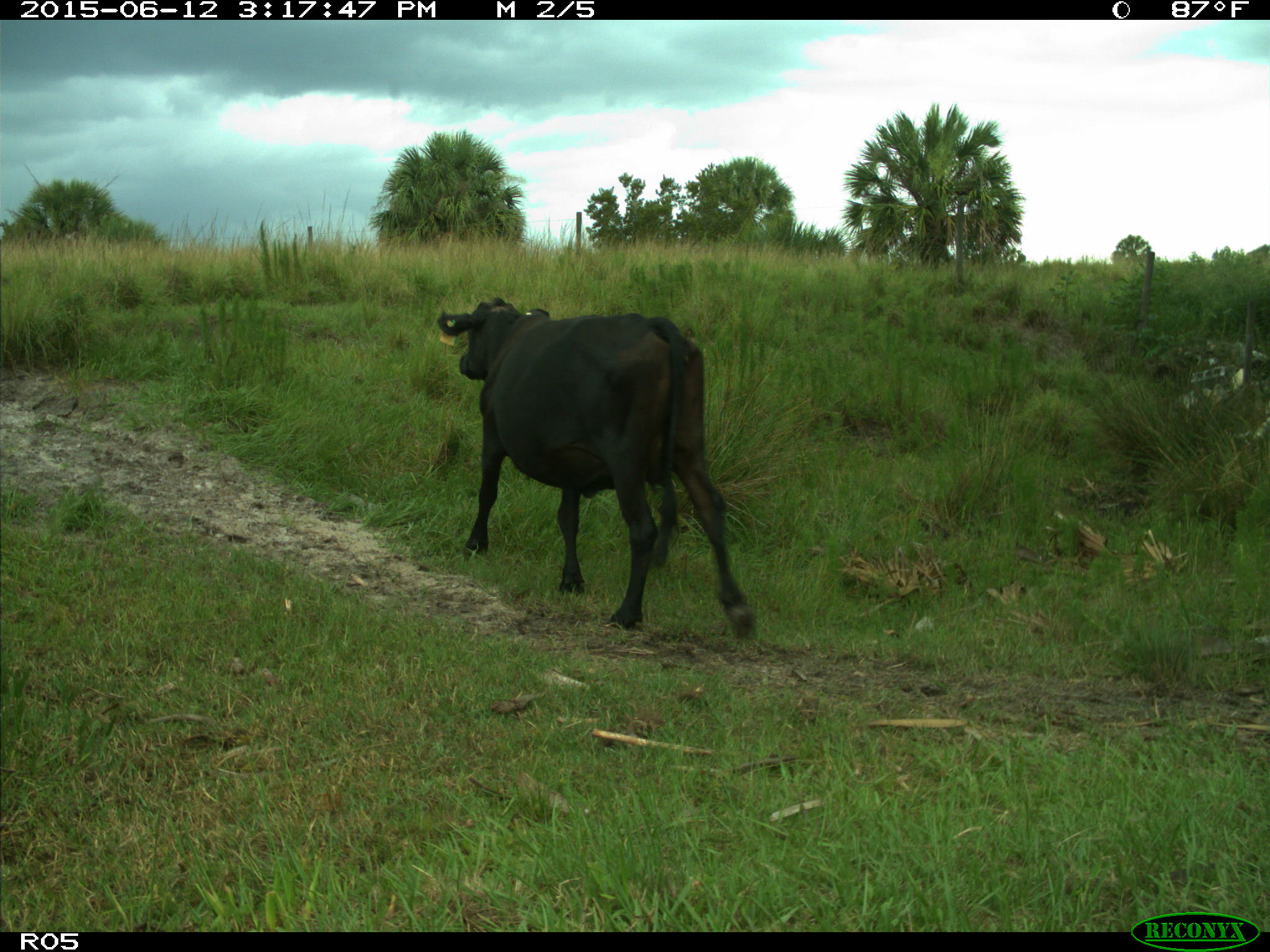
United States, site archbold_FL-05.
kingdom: Animalia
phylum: Chordata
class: Mammalia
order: Artiodactyla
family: Bovidae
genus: Bos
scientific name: Bos taurus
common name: domestic cow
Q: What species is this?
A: Bos taurus (domestic cow).